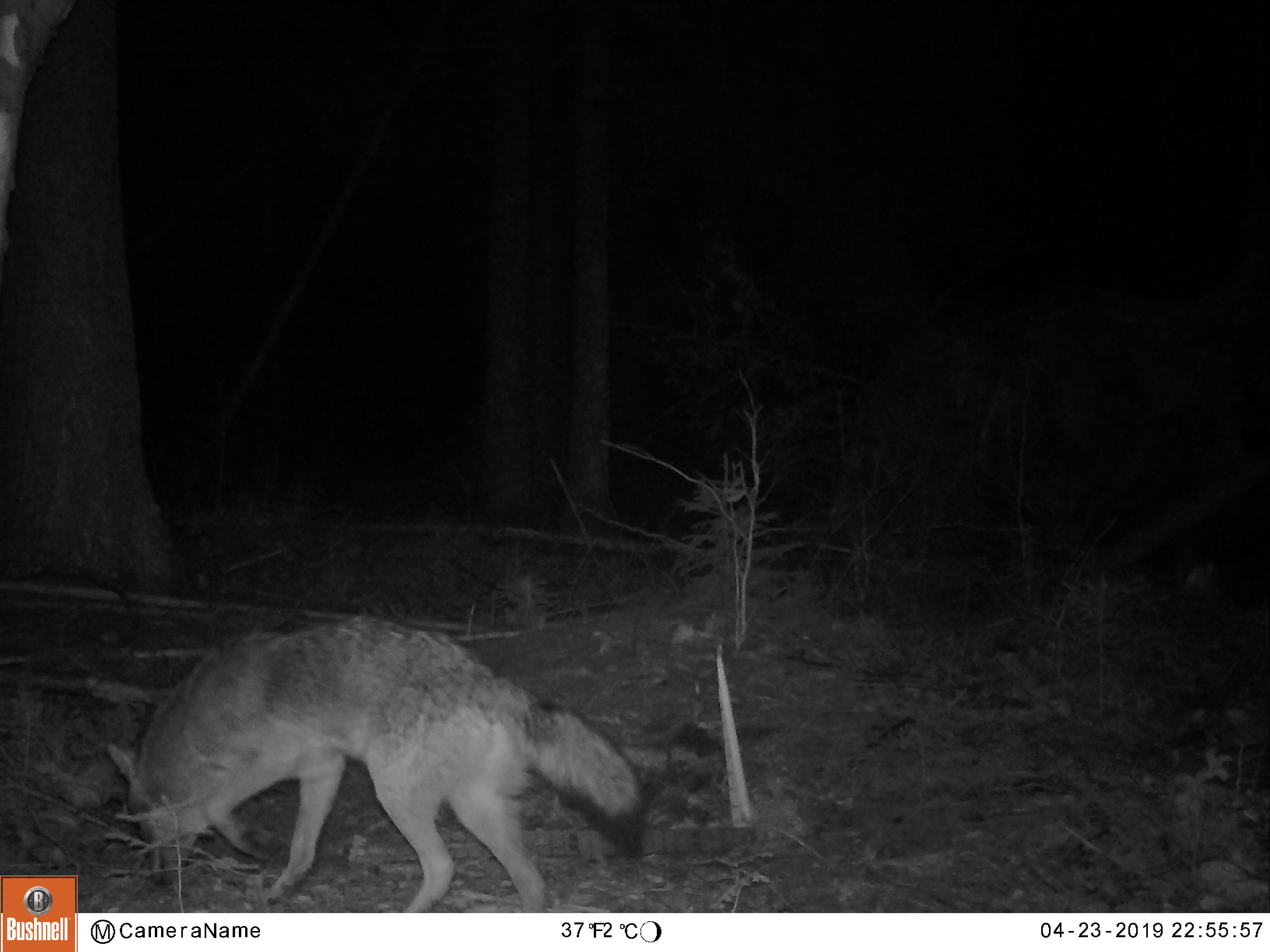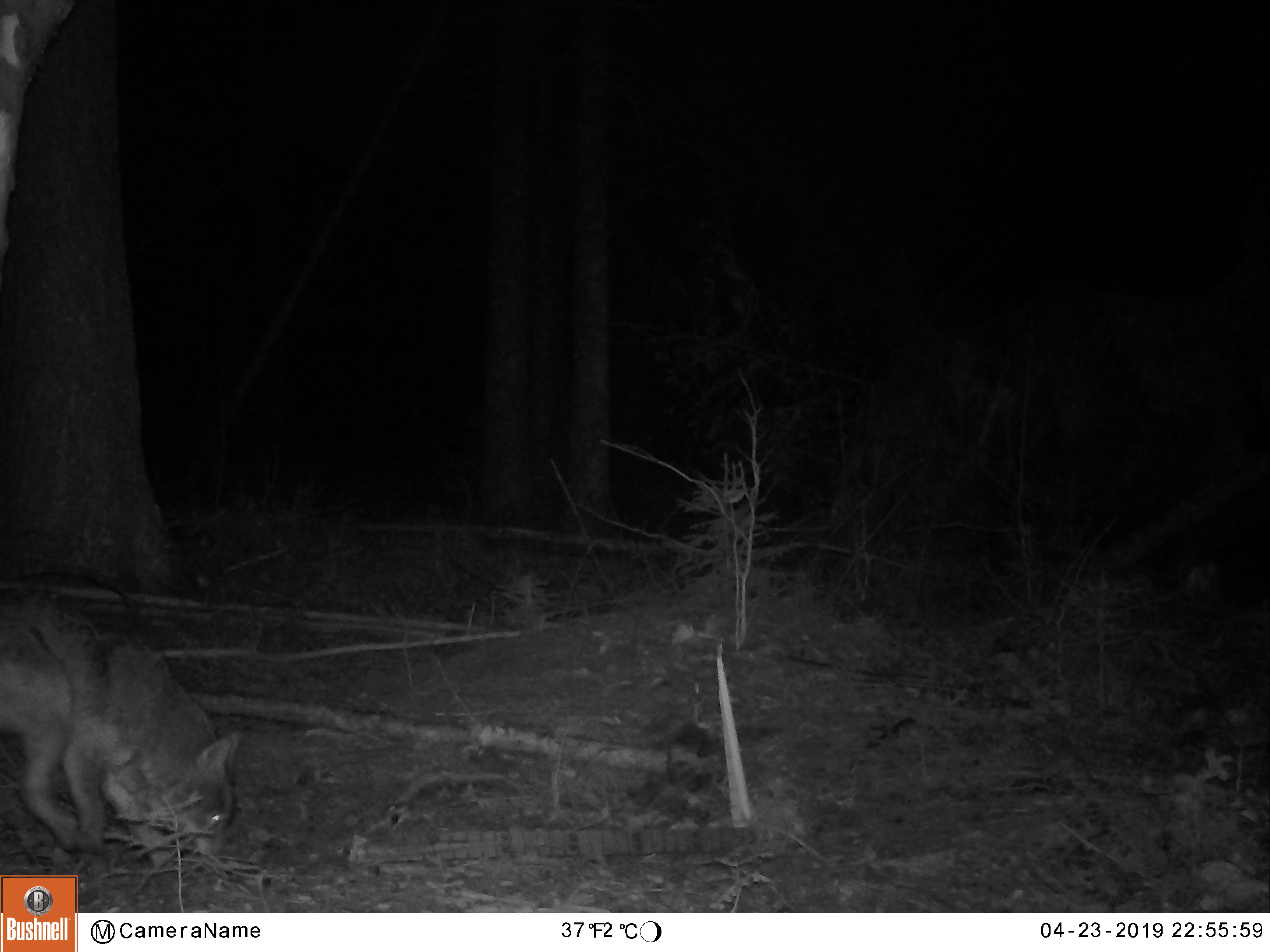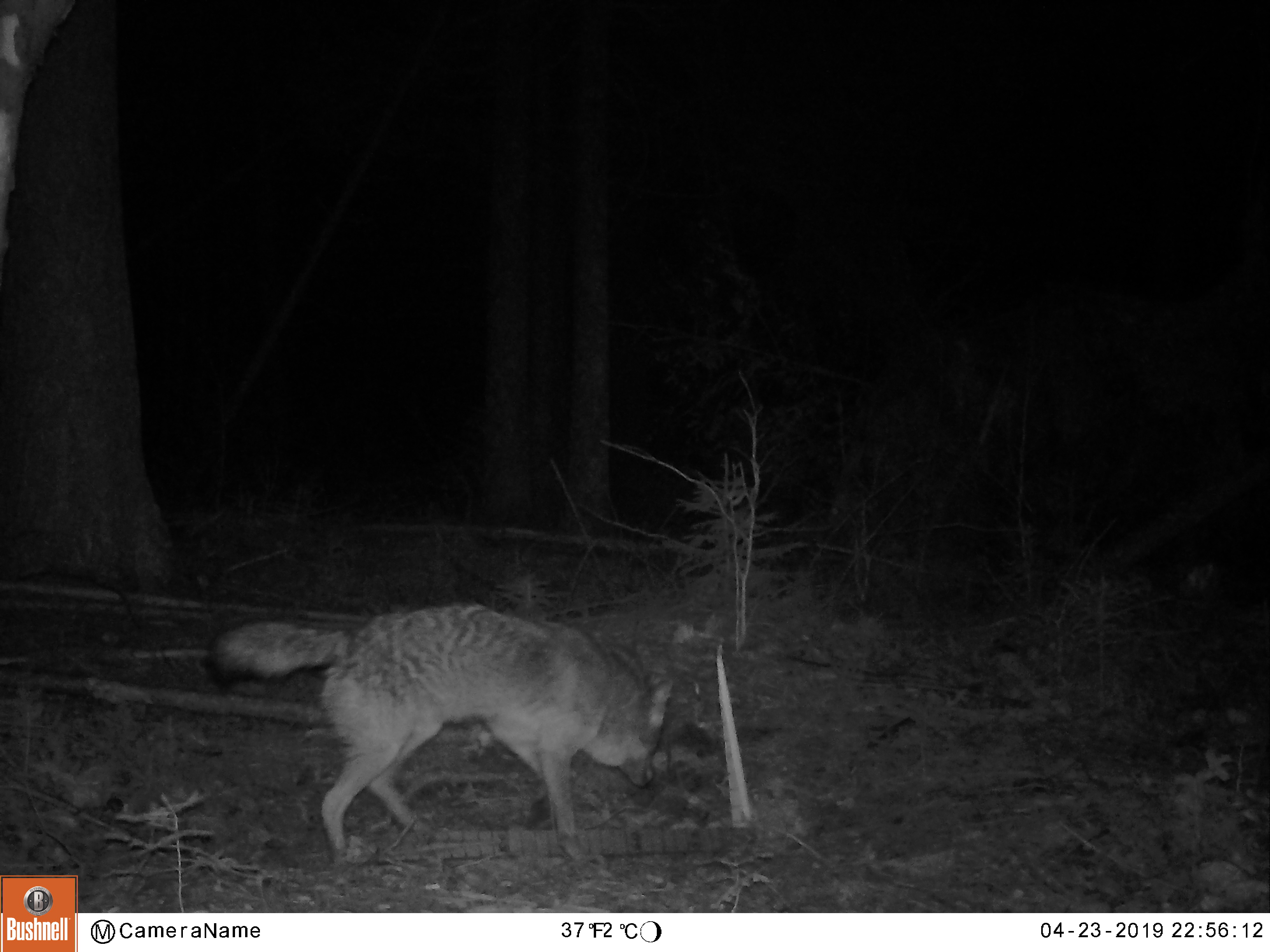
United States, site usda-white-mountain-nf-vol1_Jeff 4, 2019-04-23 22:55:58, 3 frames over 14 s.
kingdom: Animalia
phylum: Chordata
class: Mammalia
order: Carnivora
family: Canidae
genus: Canis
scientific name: Canis latrans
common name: coyote